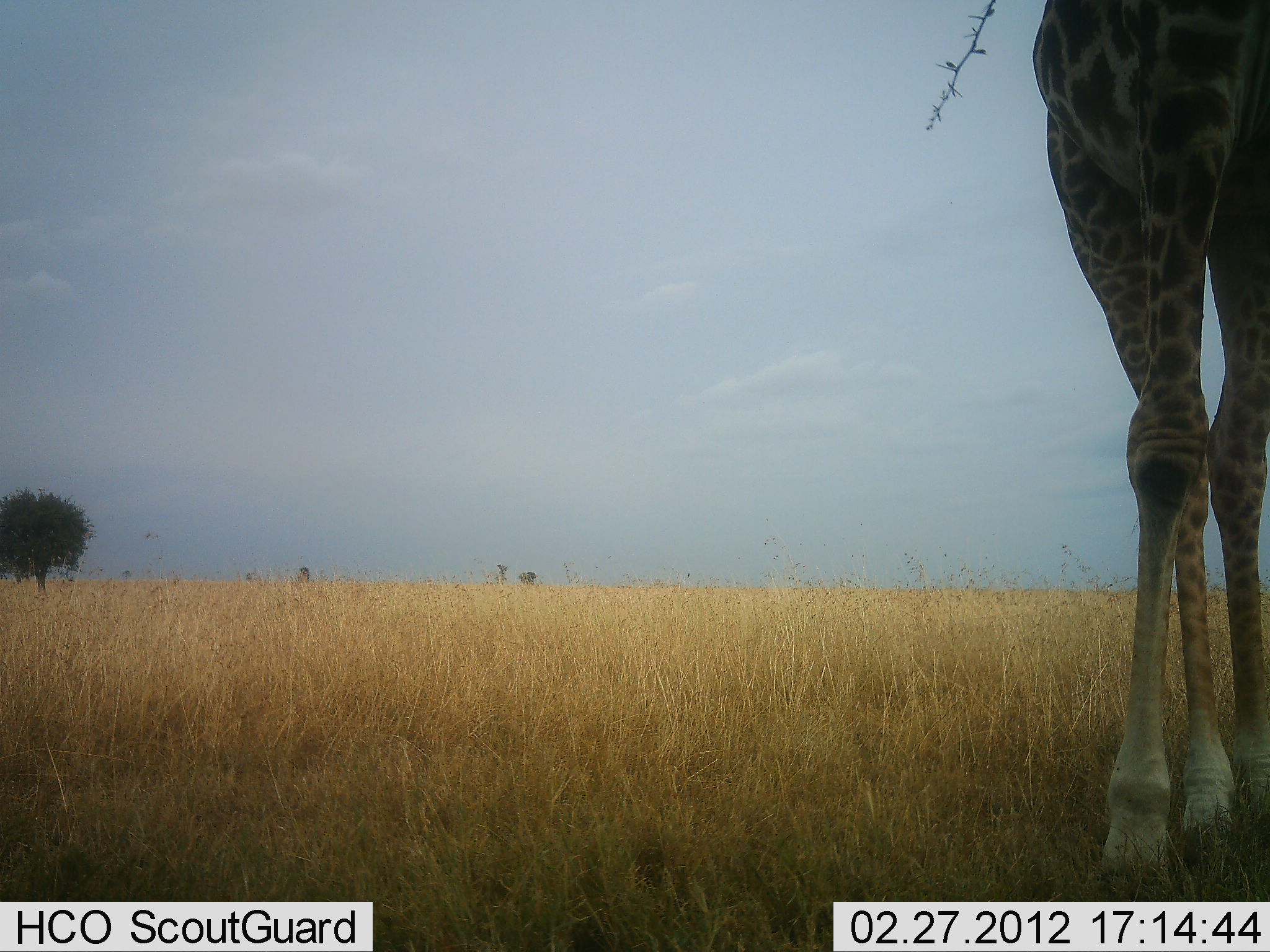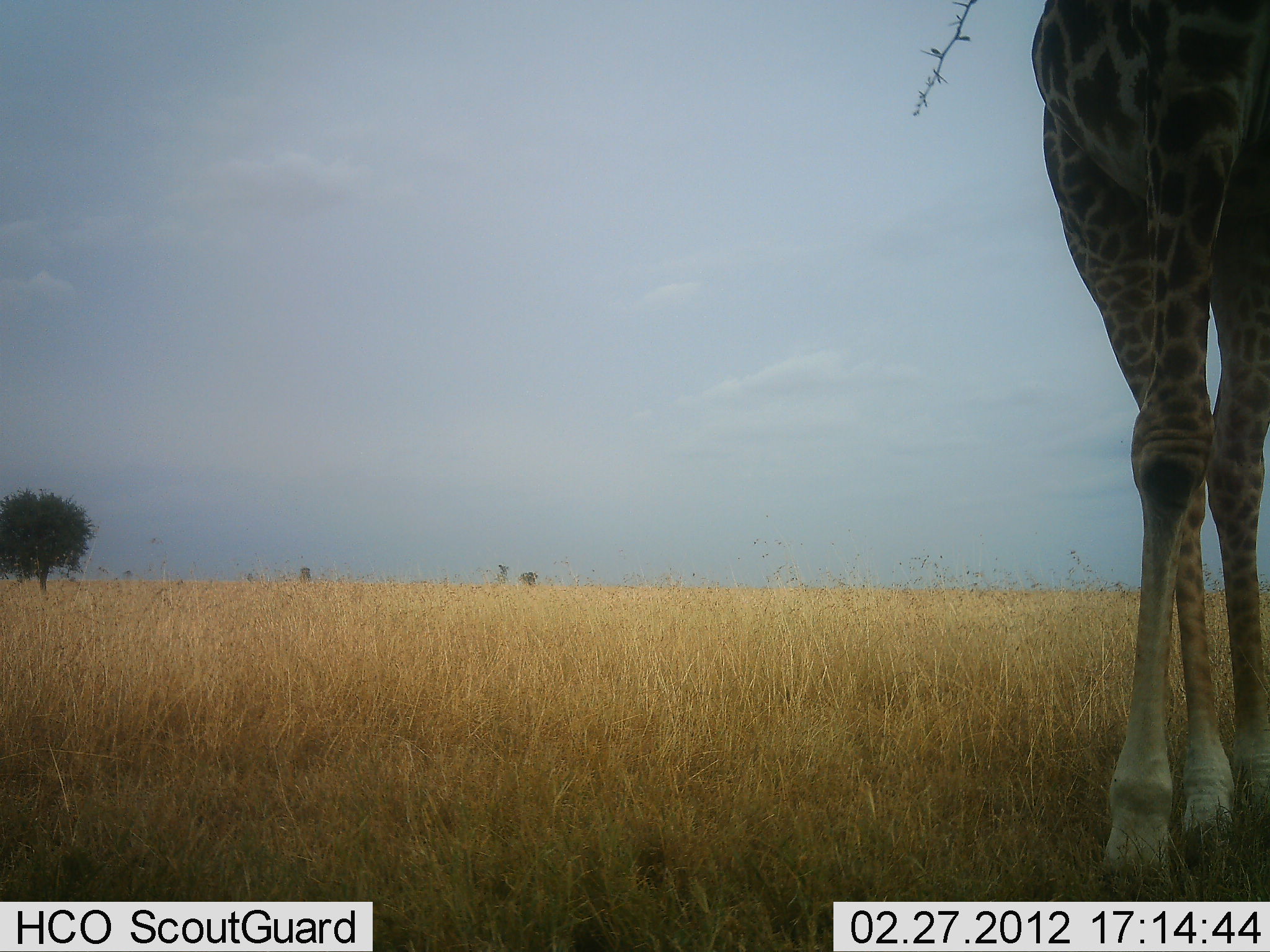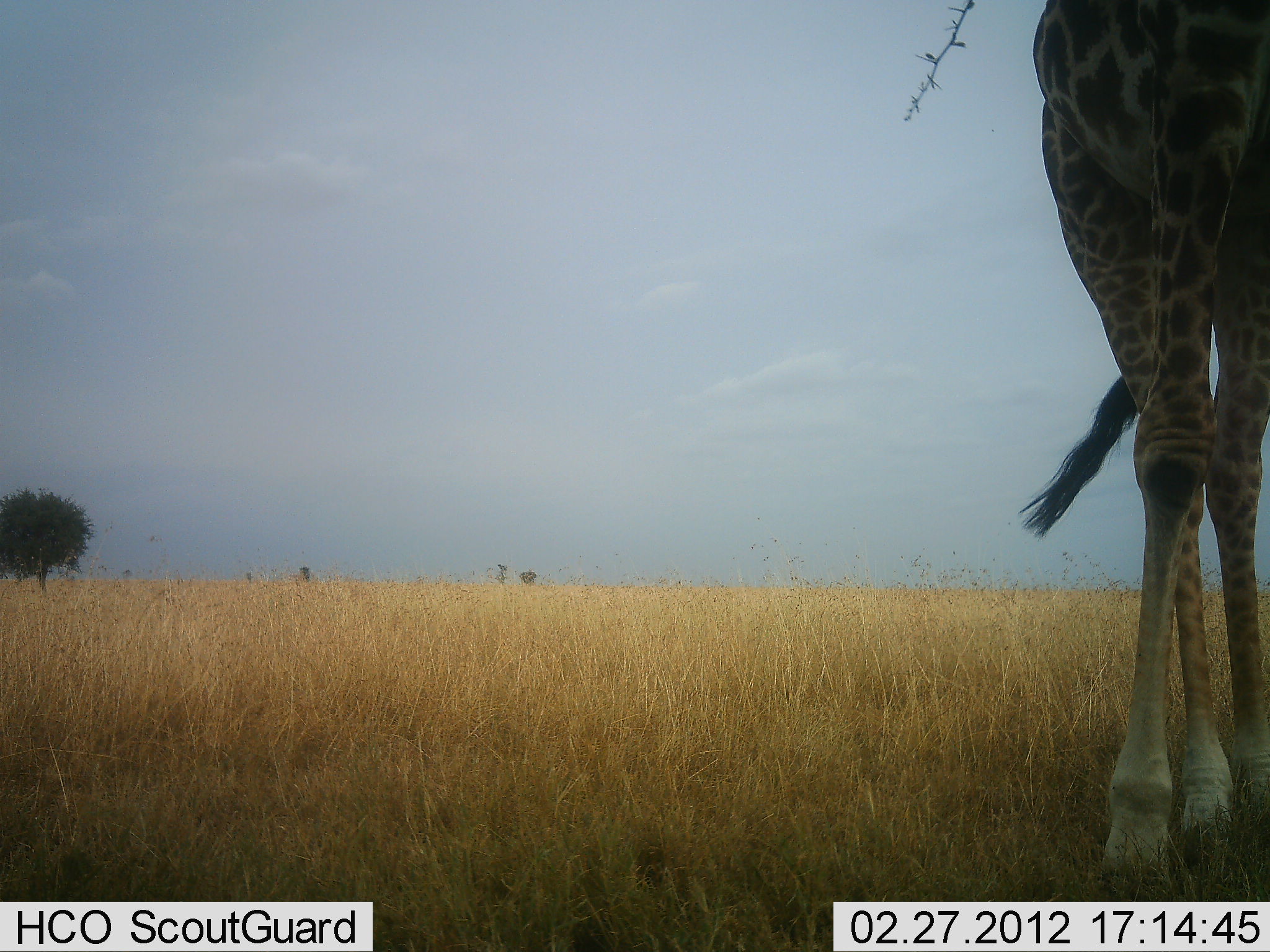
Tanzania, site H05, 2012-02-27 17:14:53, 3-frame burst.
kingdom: Animalia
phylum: Chordata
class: Mammalia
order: Artiodactyla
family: Giraffidae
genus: Giraffa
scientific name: Giraffa camelopardalis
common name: giraffe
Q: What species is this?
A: Giraffe (Giraffa camelopardalis).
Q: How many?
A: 1.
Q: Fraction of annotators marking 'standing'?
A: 86%.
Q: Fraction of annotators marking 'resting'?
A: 0%.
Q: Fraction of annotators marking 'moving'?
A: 0%.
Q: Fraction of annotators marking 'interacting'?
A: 0%.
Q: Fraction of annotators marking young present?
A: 0%.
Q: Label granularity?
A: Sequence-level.